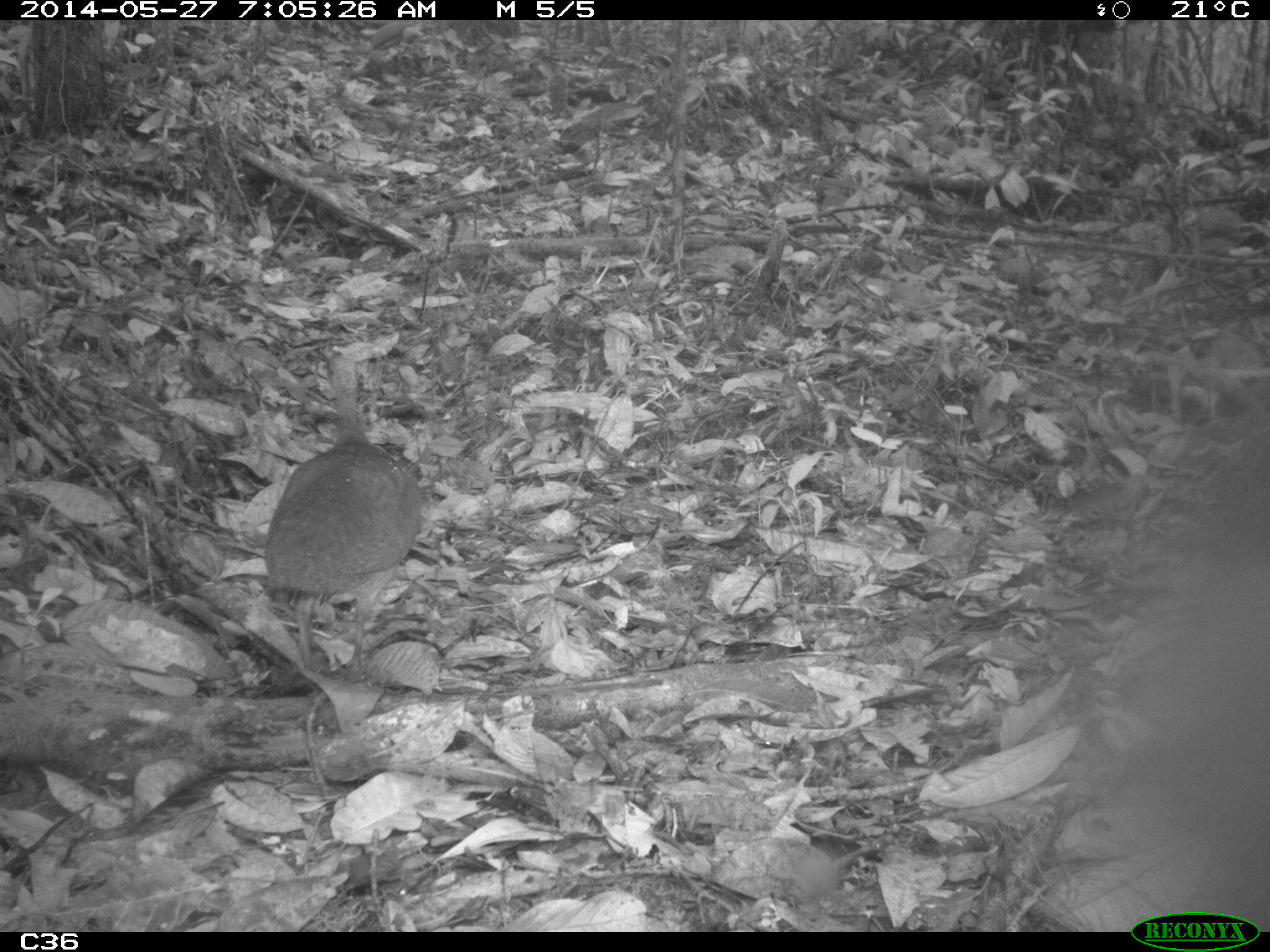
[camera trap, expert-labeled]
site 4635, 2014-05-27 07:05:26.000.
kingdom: Animalia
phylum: Chordata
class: Aves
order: Tinamiformes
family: Tinamidae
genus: Tinamus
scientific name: Tinamus major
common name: great tinamou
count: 1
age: adult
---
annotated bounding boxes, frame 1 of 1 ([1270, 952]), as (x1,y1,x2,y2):
tinamus major: (261,353,423,685)